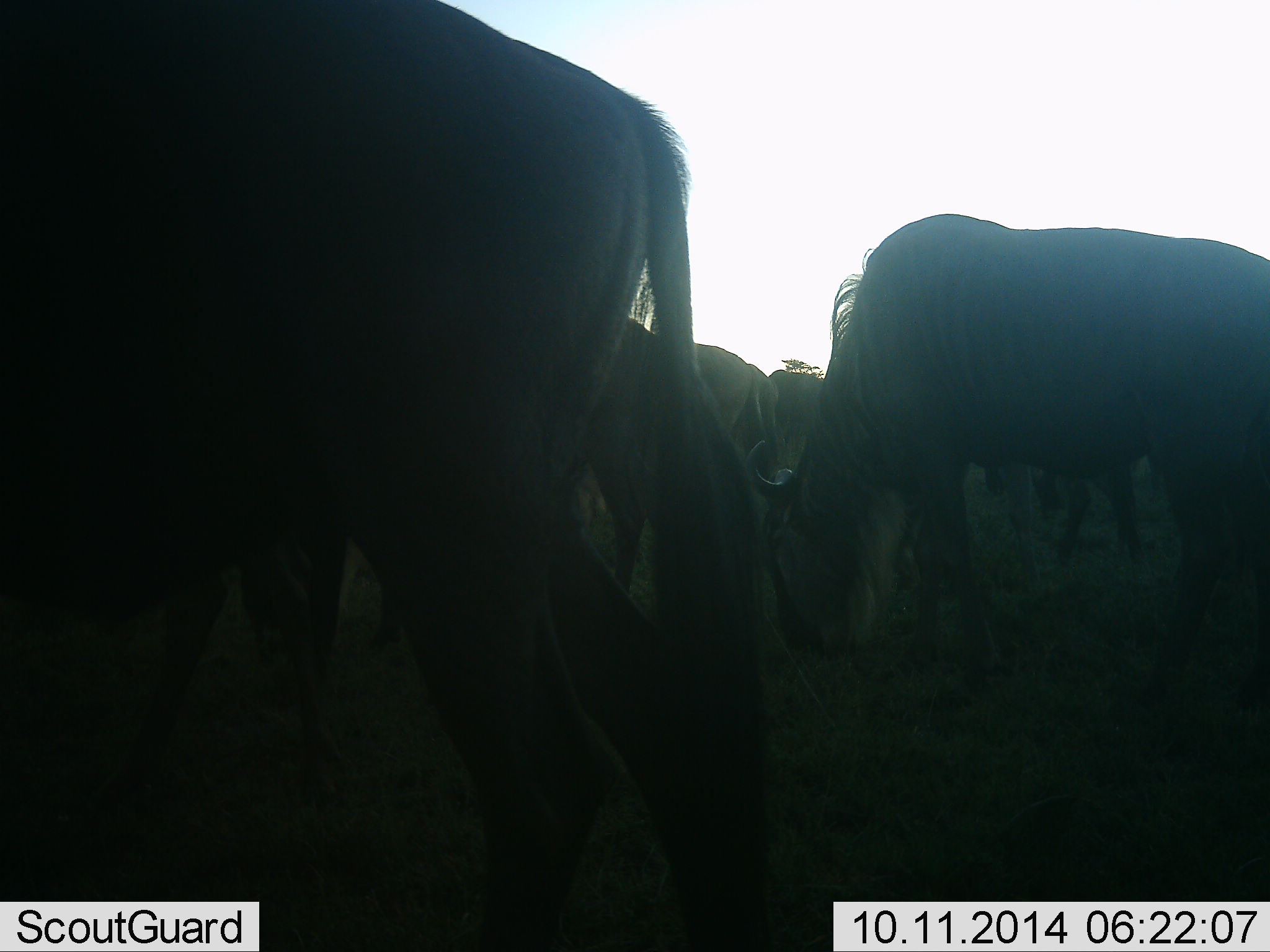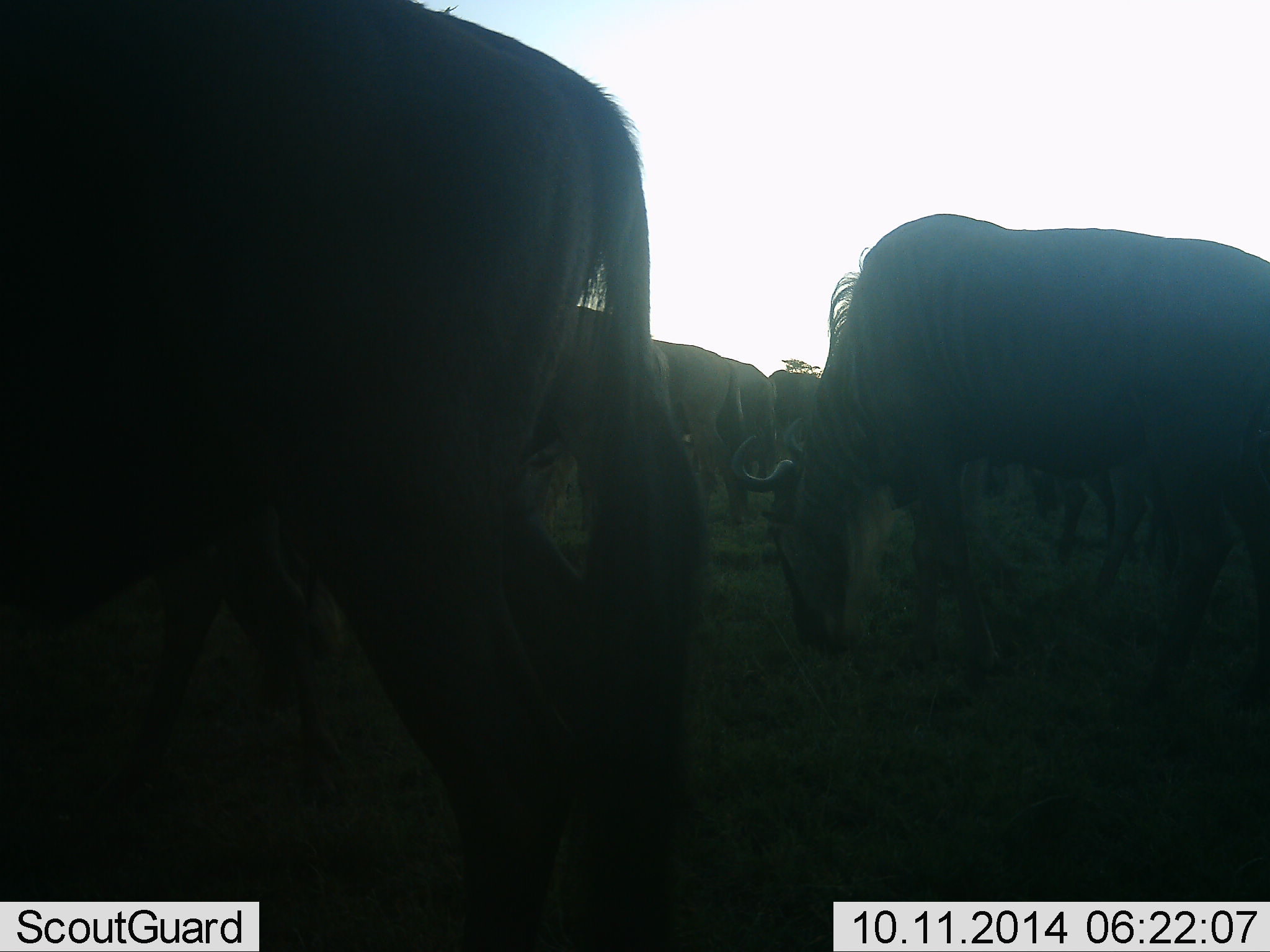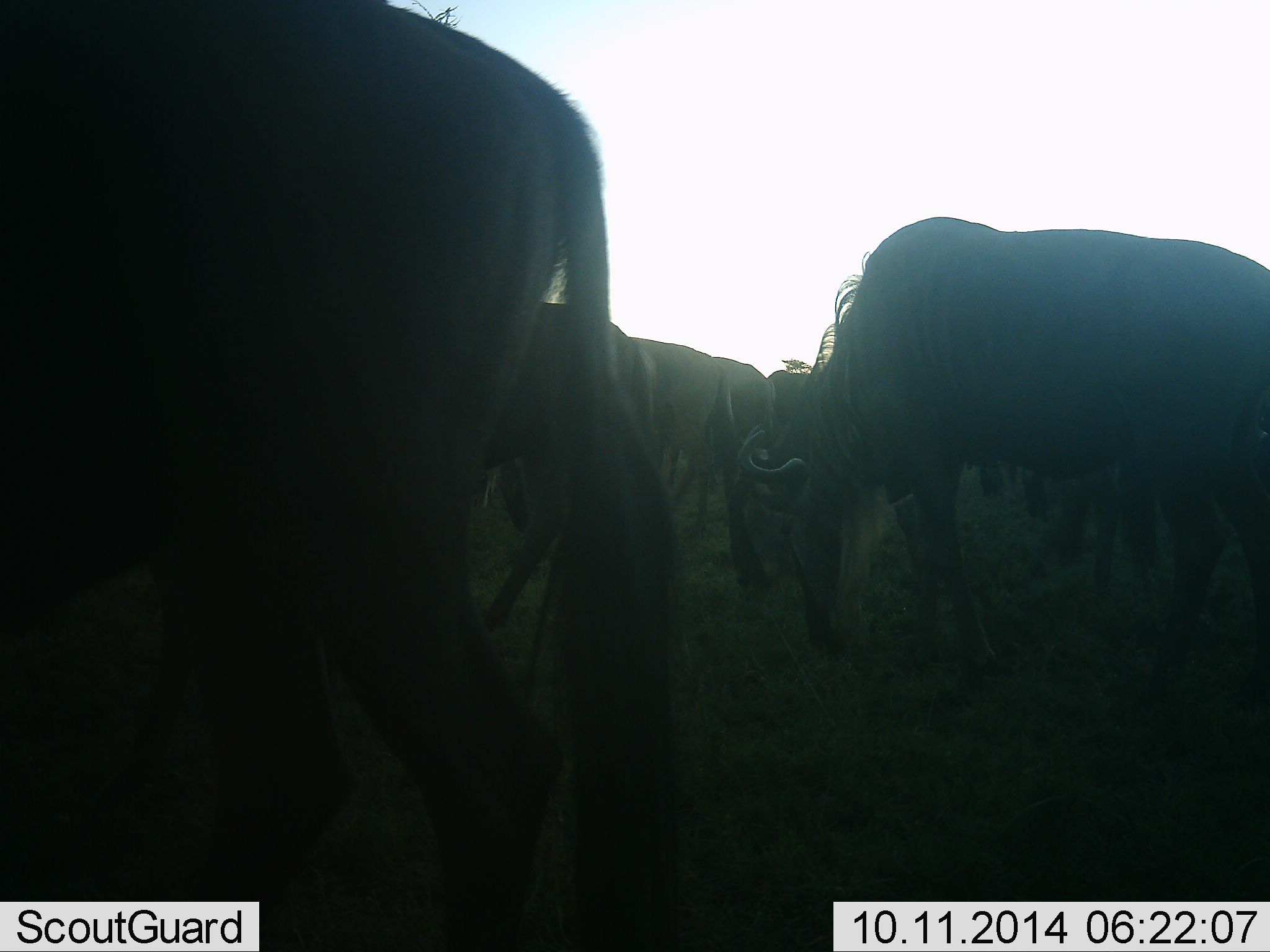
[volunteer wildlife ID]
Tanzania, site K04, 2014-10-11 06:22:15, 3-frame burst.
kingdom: Animalia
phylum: Chordata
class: Mammalia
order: Artiodactyla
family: Bovidae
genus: Connochaetes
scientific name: Connochaetes taurinus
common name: blue wildebeest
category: wildebeest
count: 6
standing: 60%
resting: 0%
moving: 10%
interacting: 0%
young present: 0%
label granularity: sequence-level